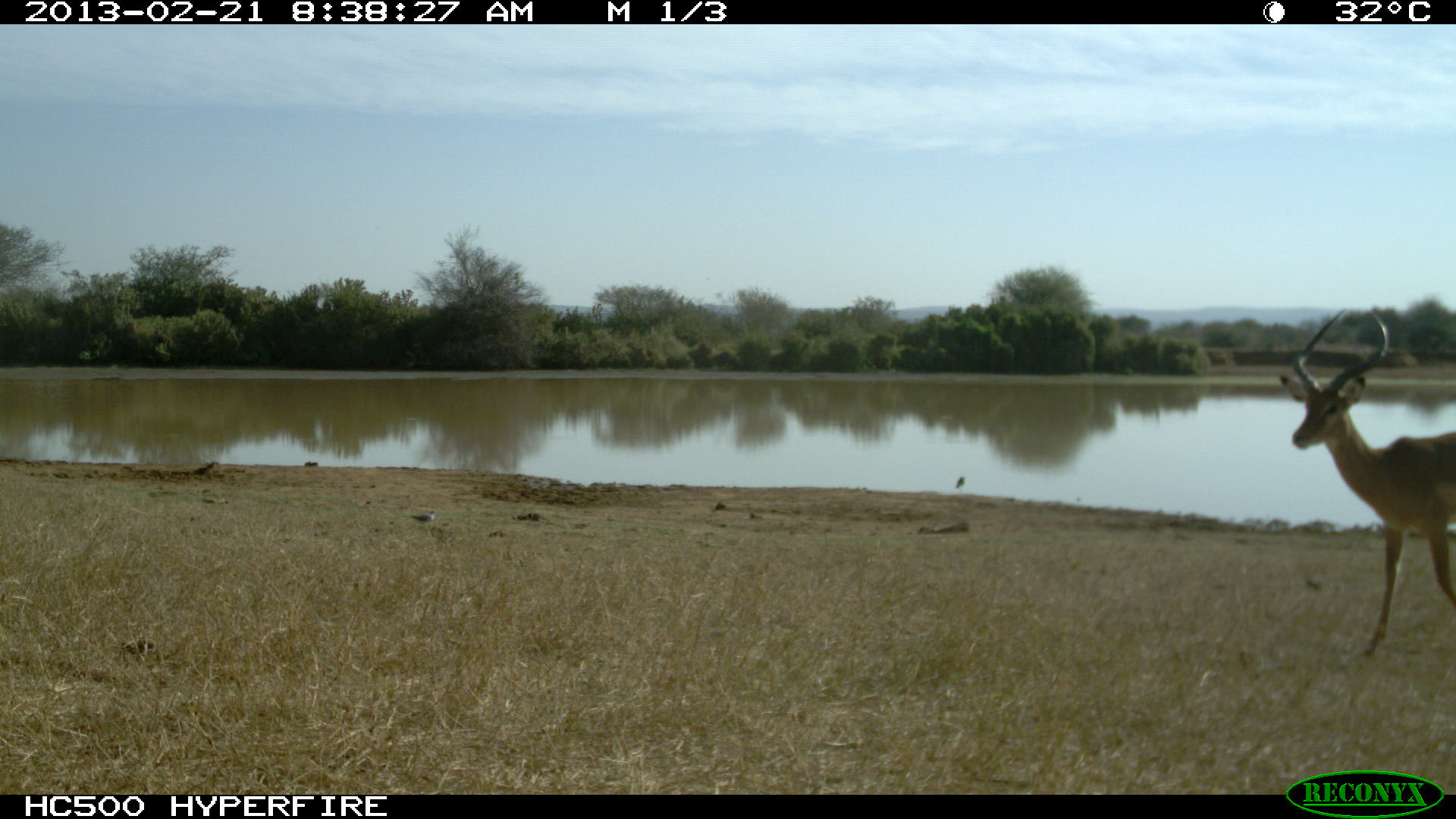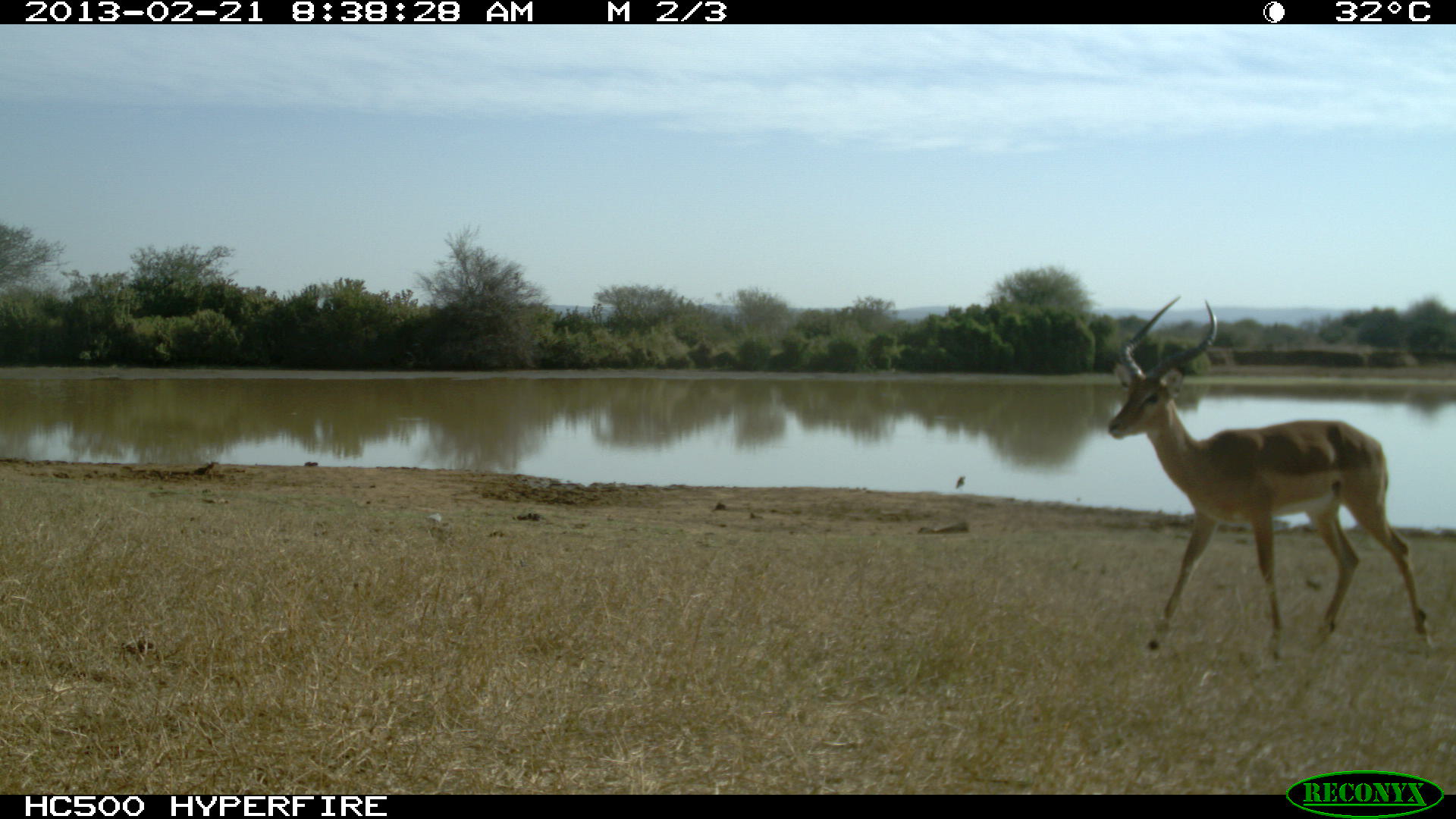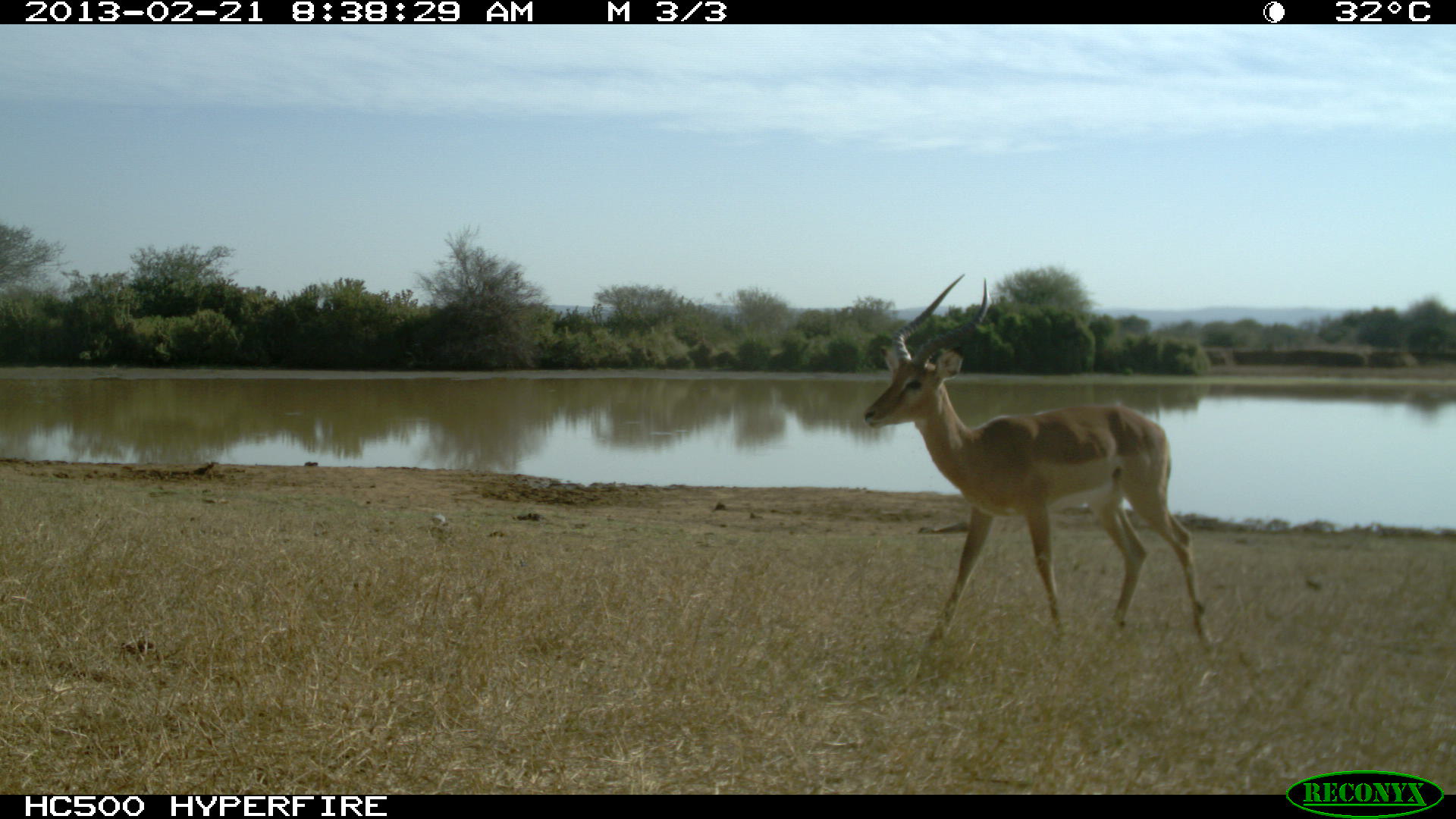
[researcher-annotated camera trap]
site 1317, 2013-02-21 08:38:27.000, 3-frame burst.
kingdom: Animalia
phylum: Chordata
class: Mammalia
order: Artiodactyla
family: Bovidae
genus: Aepyceros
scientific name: Aepyceros melampus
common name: impala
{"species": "Aepyceros melampus (impala)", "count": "1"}